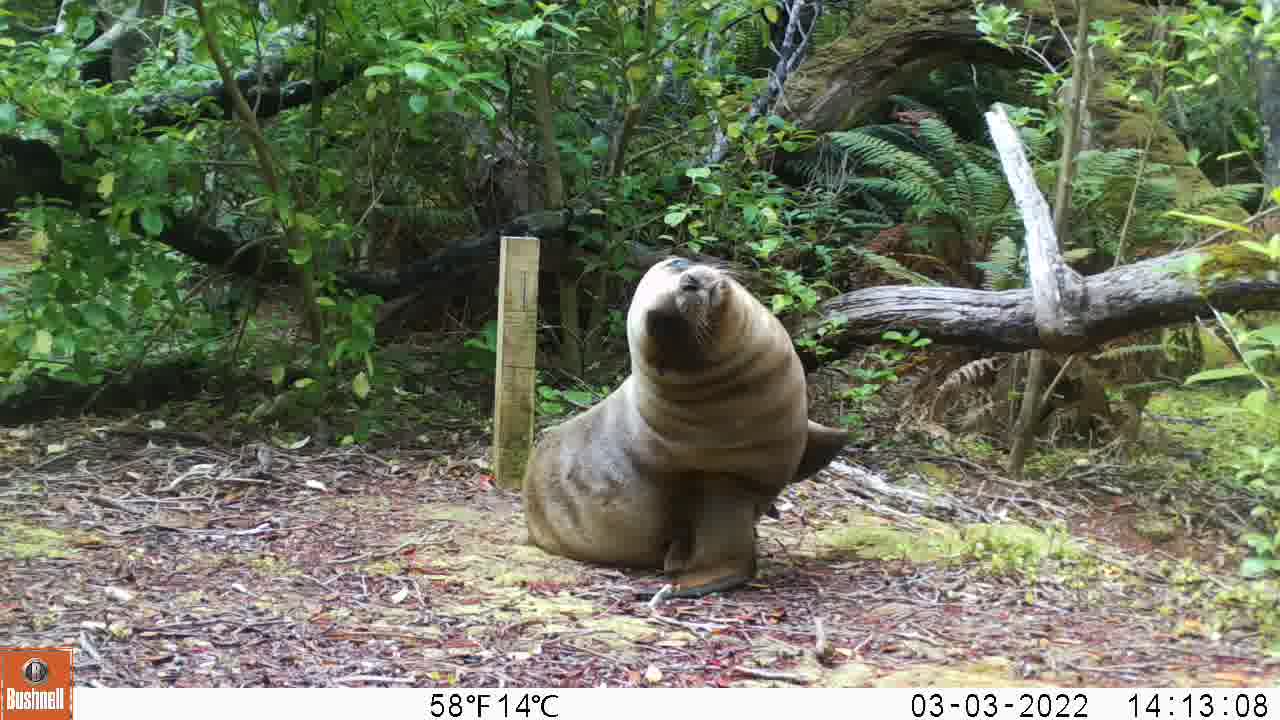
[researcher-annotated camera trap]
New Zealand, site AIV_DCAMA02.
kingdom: Animalia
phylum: Chordata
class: Mammalia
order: Carnivora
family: Otariidae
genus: Phocarctos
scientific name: Phocarctos hookeri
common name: new zealand sea lion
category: sealion